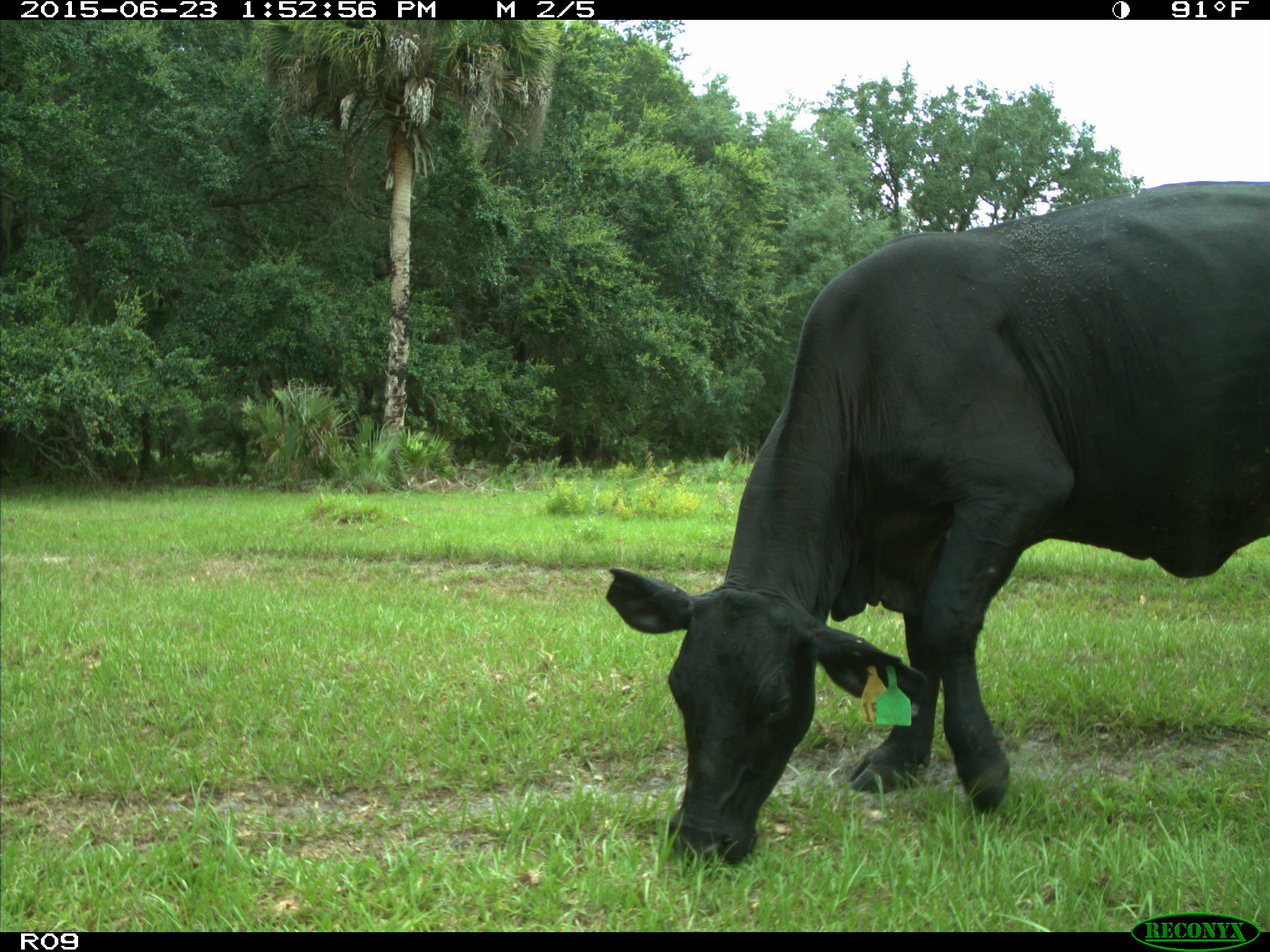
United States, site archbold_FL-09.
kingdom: Animalia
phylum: Chordata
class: Mammalia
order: Artiodactyla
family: Bovidae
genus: Bos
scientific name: Bos taurus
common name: domestic cow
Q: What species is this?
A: Bos taurus (domestic cow).